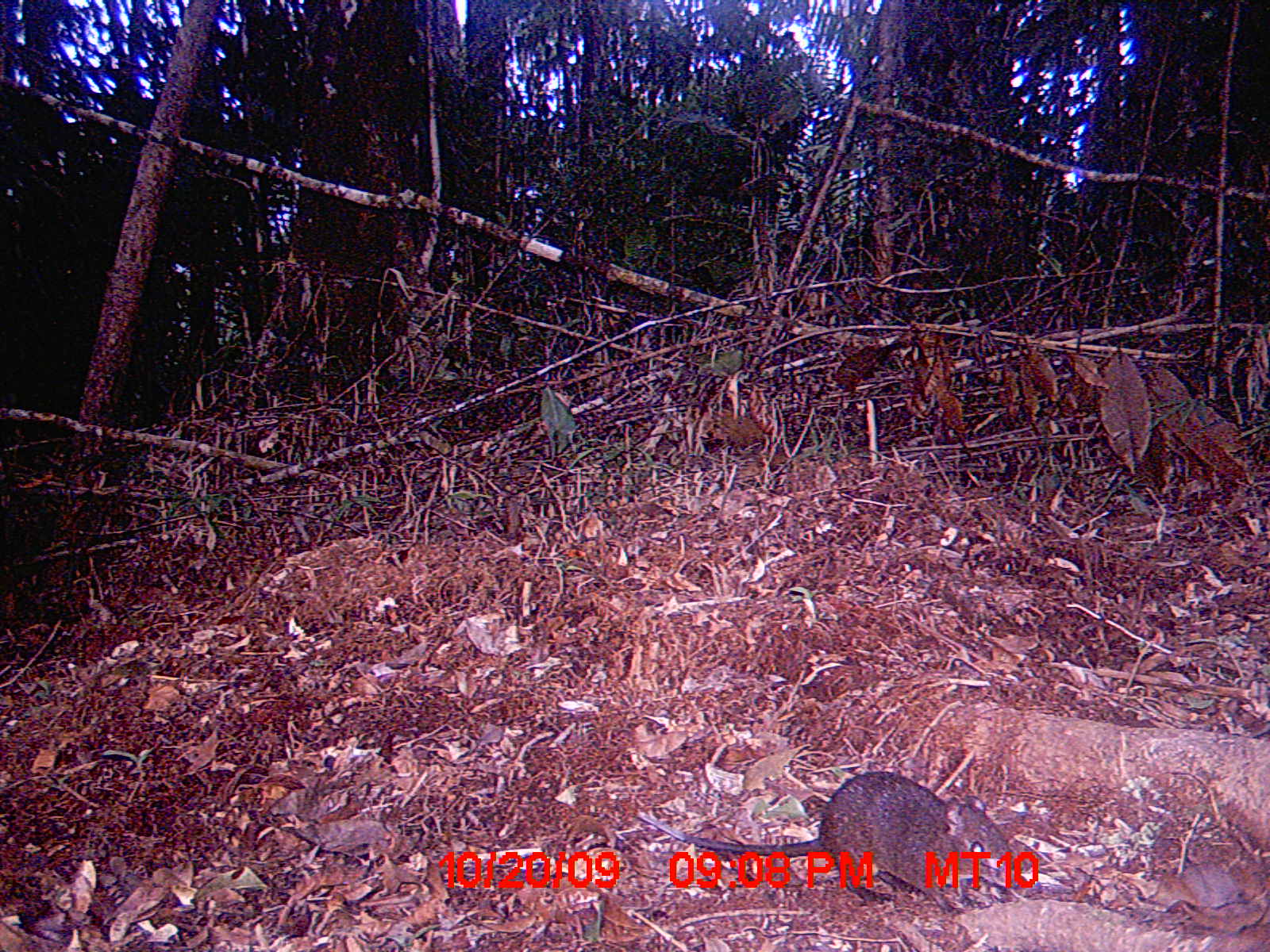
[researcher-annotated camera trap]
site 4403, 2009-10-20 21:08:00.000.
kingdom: Animalia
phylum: Chordata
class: Mammalia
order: Rodentia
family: Nesomyidae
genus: Nesomys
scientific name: Nesomys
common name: nesomys rodents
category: nesomys sp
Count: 1.